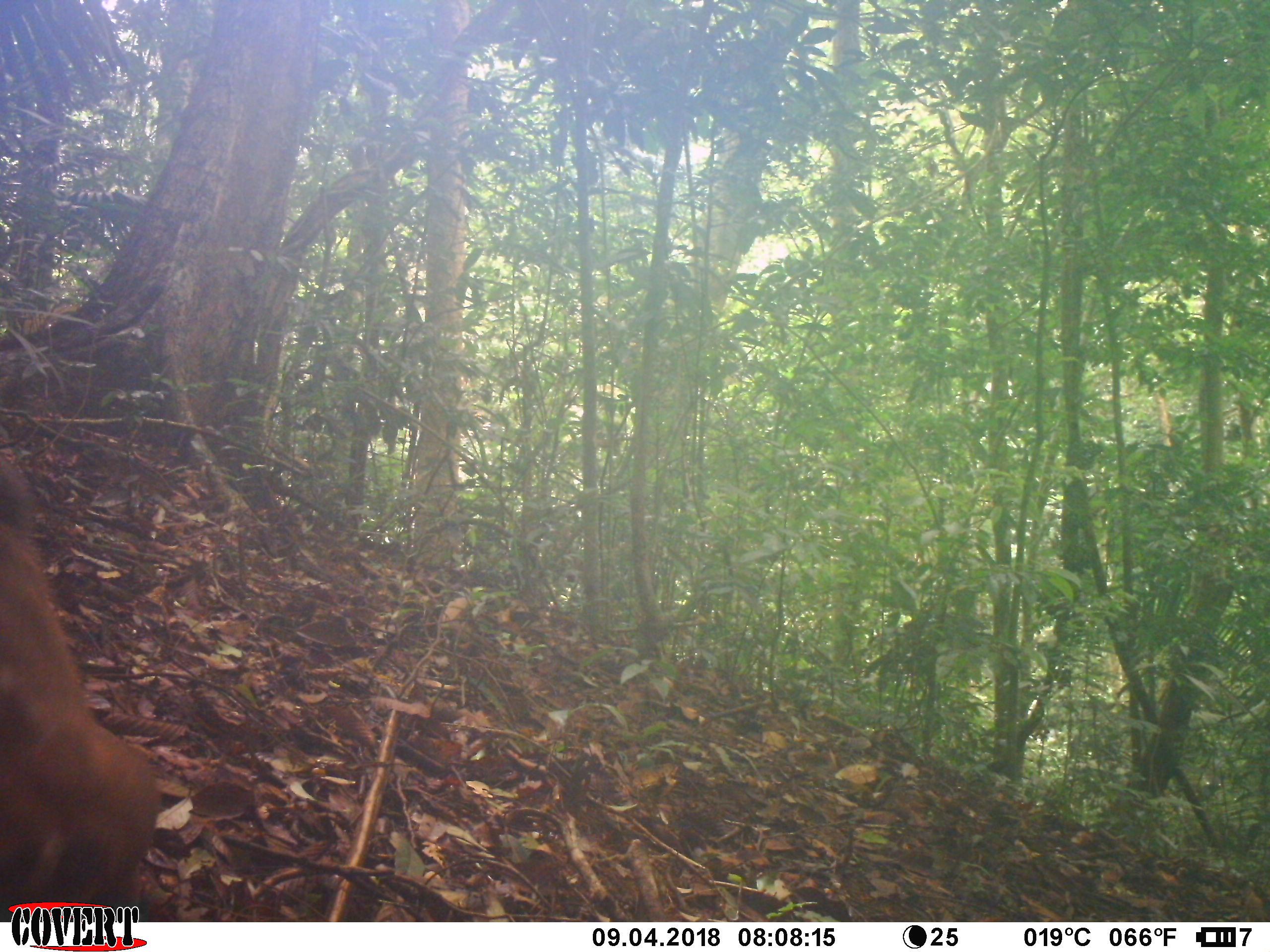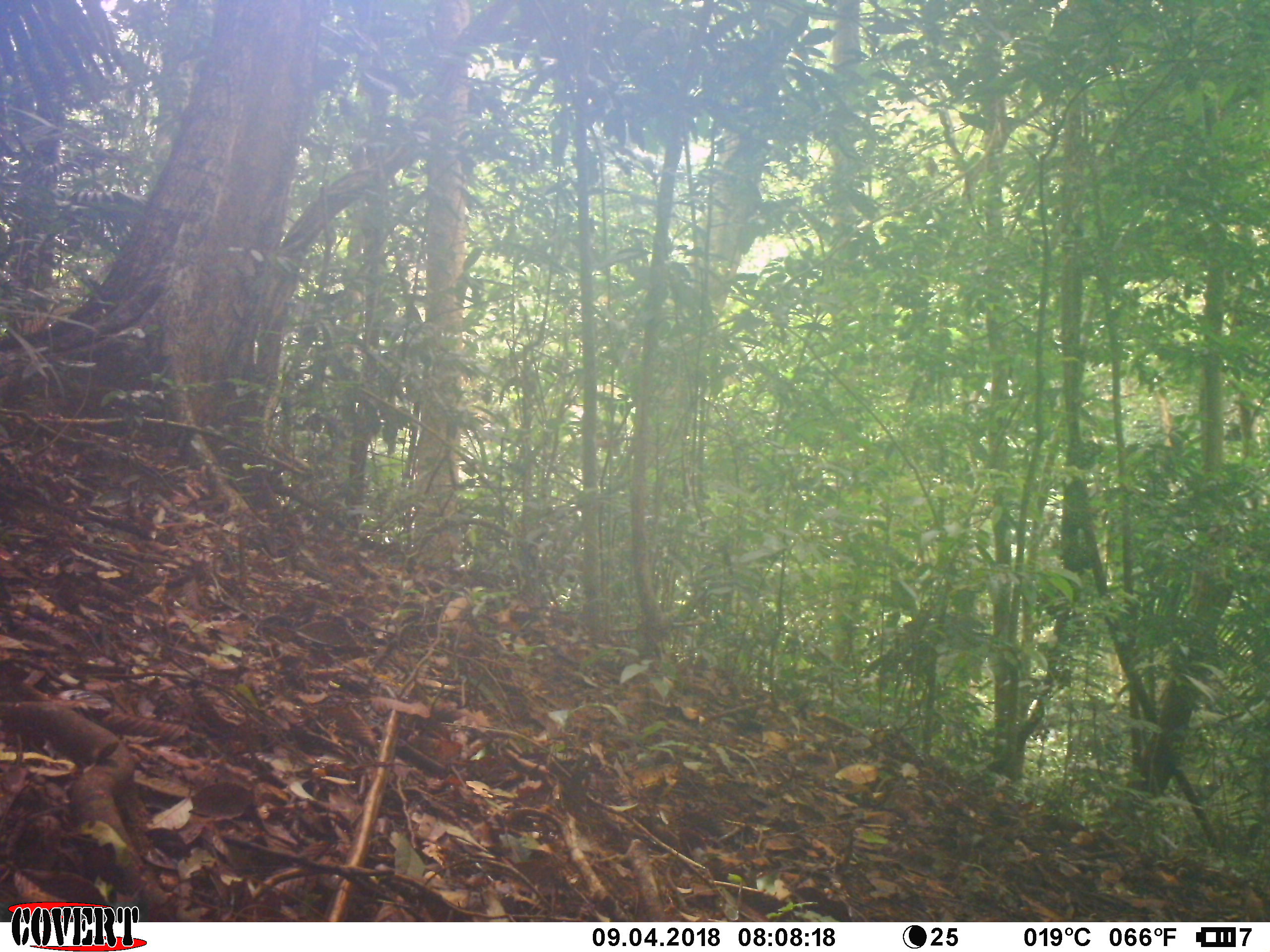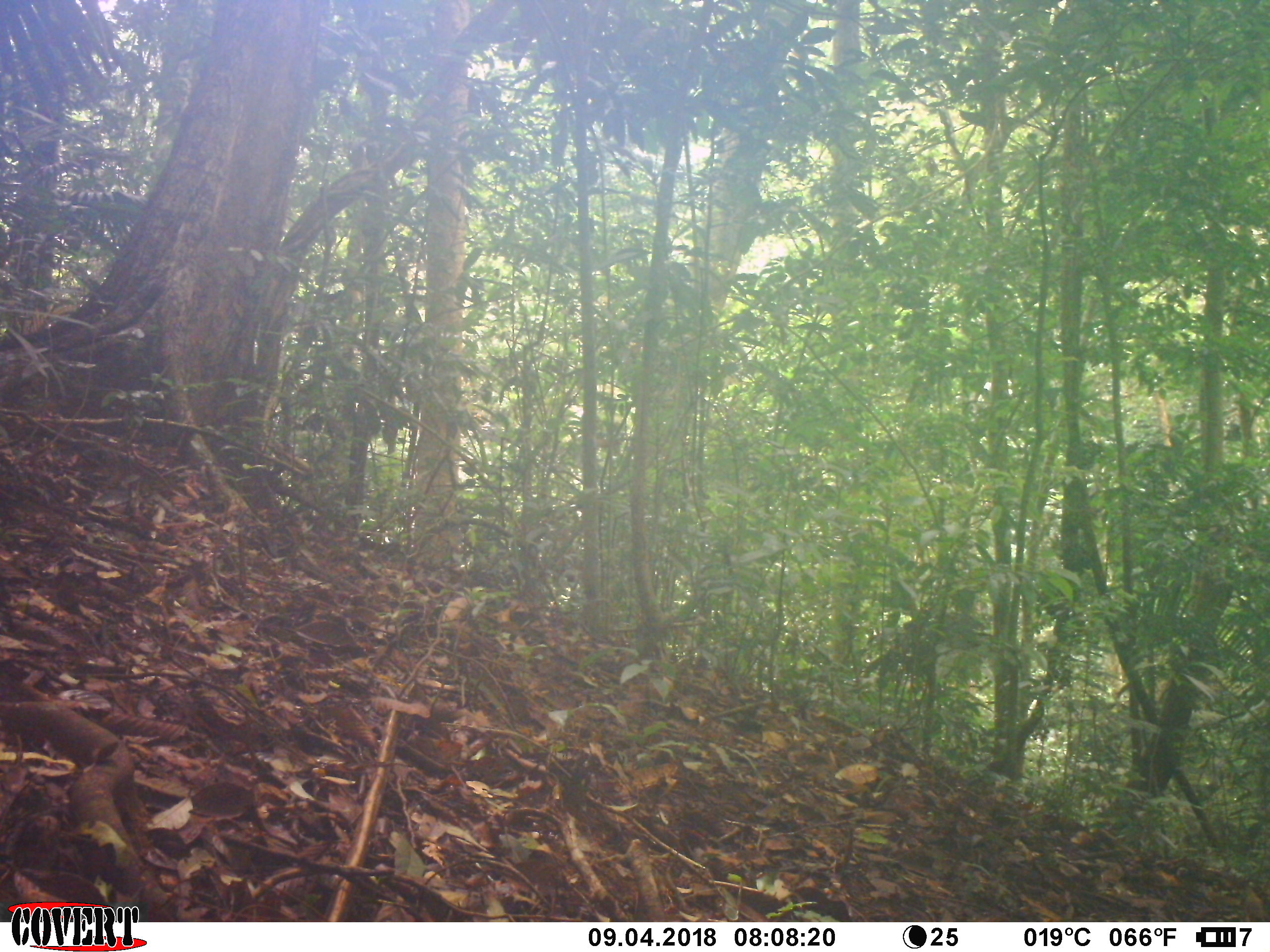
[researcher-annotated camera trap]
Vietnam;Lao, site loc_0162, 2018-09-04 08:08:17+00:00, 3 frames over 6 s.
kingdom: Animalia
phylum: Chordata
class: Mammalia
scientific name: Mammalia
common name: mammal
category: unidentified small mammal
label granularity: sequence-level